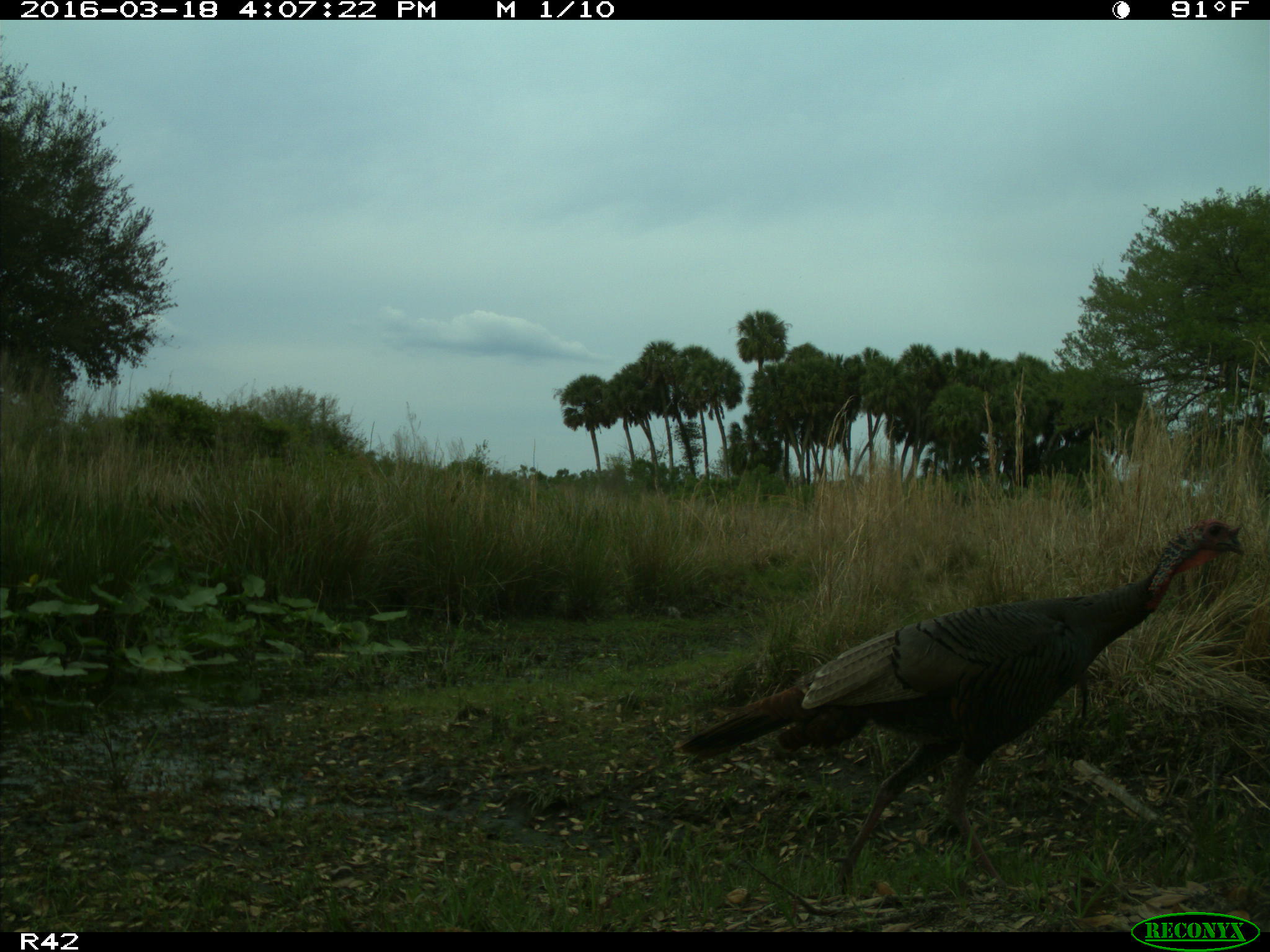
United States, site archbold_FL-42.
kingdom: Animalia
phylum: Chordata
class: Aves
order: Galliformes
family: Phasianidae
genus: Meleagris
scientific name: Meleagris gallopavo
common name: wild turkey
Meleagris gallopavo (wild turkey).